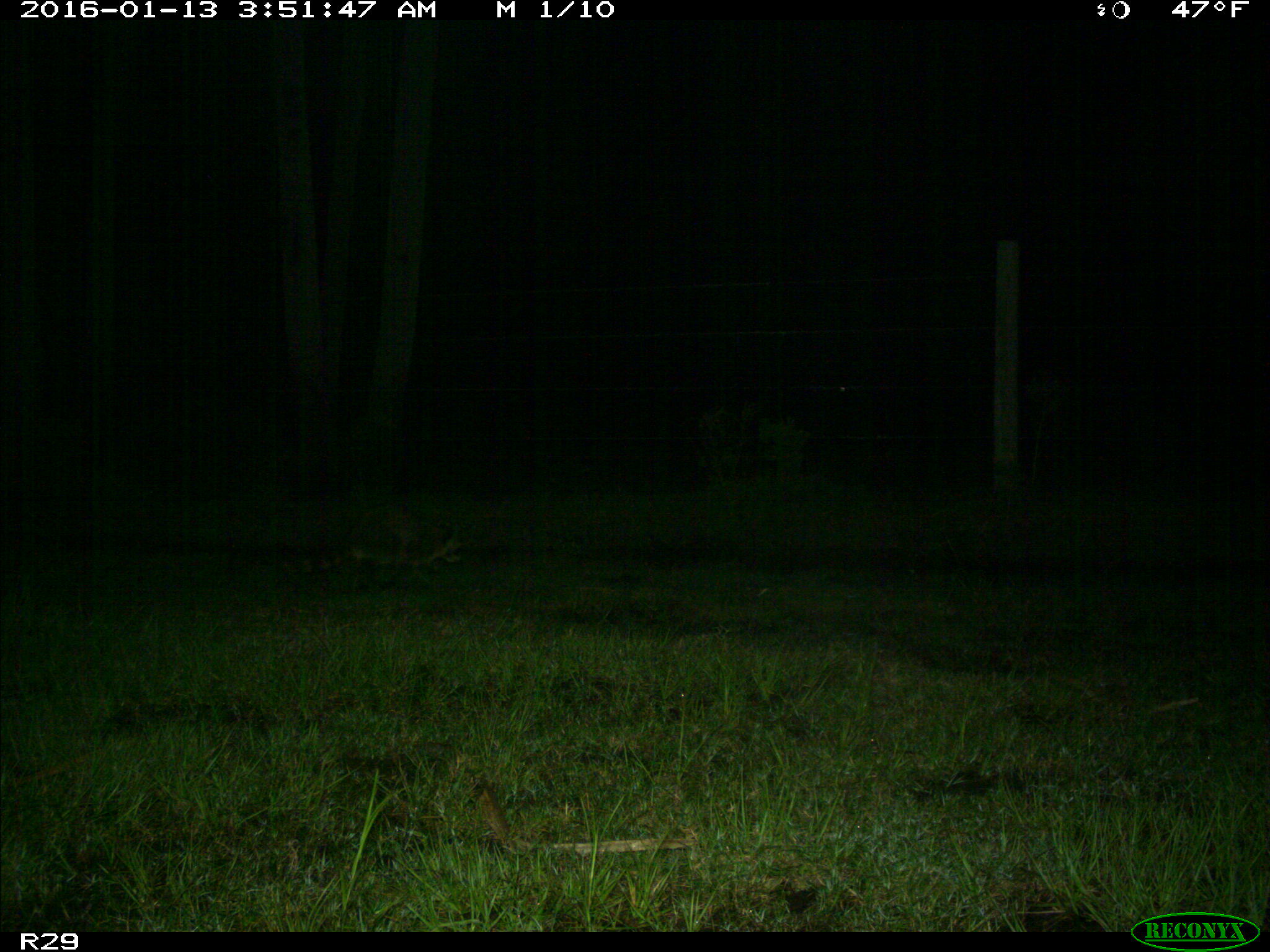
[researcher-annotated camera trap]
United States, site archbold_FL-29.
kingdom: Animalia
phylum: Chordata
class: Mammalia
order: Carnivora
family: Procyonidae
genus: Procyon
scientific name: Procyon lotor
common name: common raccoon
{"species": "Procyon lotor (common raccoon)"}